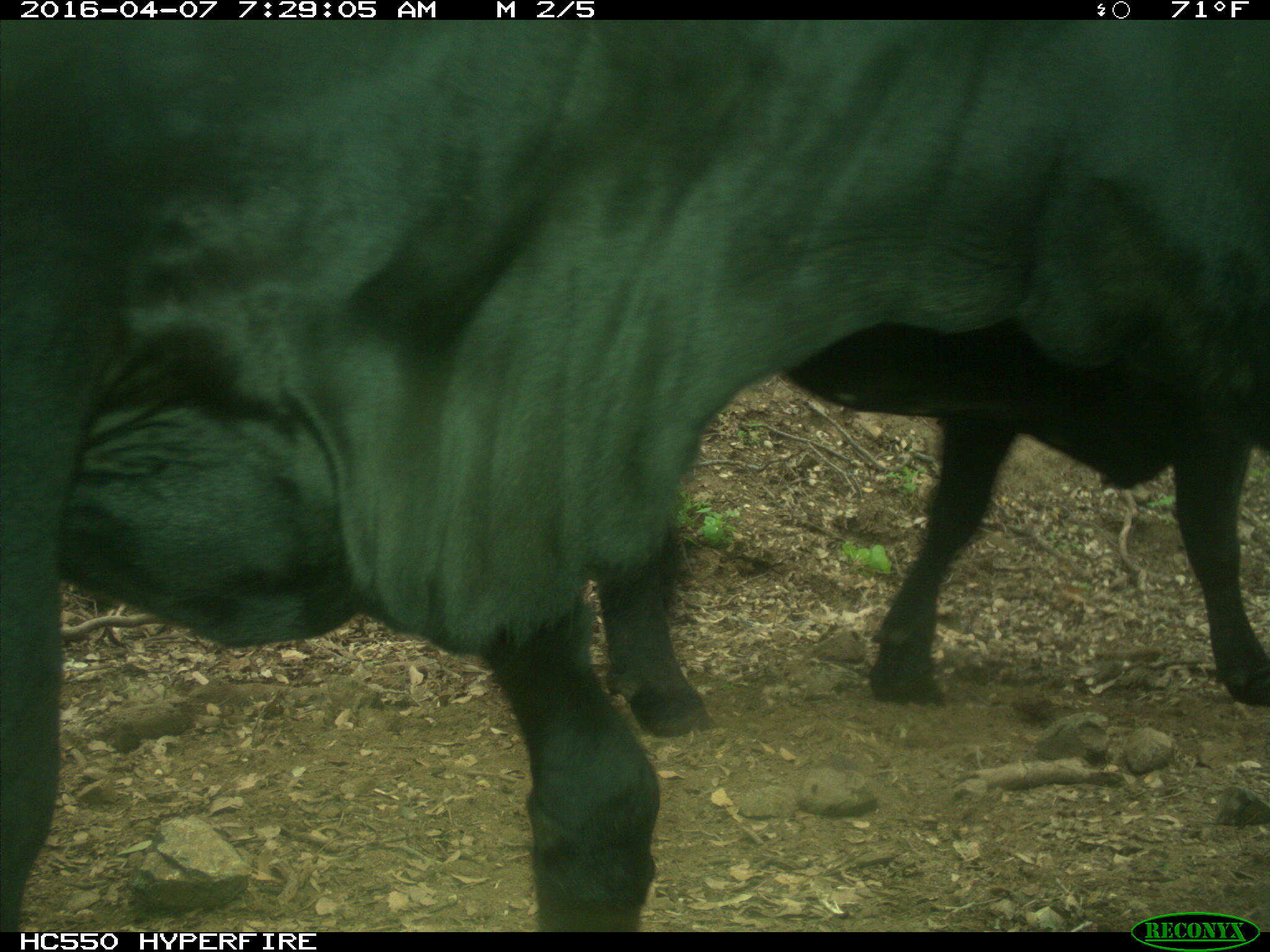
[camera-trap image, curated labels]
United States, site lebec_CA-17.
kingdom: Animalia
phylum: Chordata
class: Mammalia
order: Artiodactyla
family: Bovidae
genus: Bos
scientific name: Bos taurus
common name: domestic cow